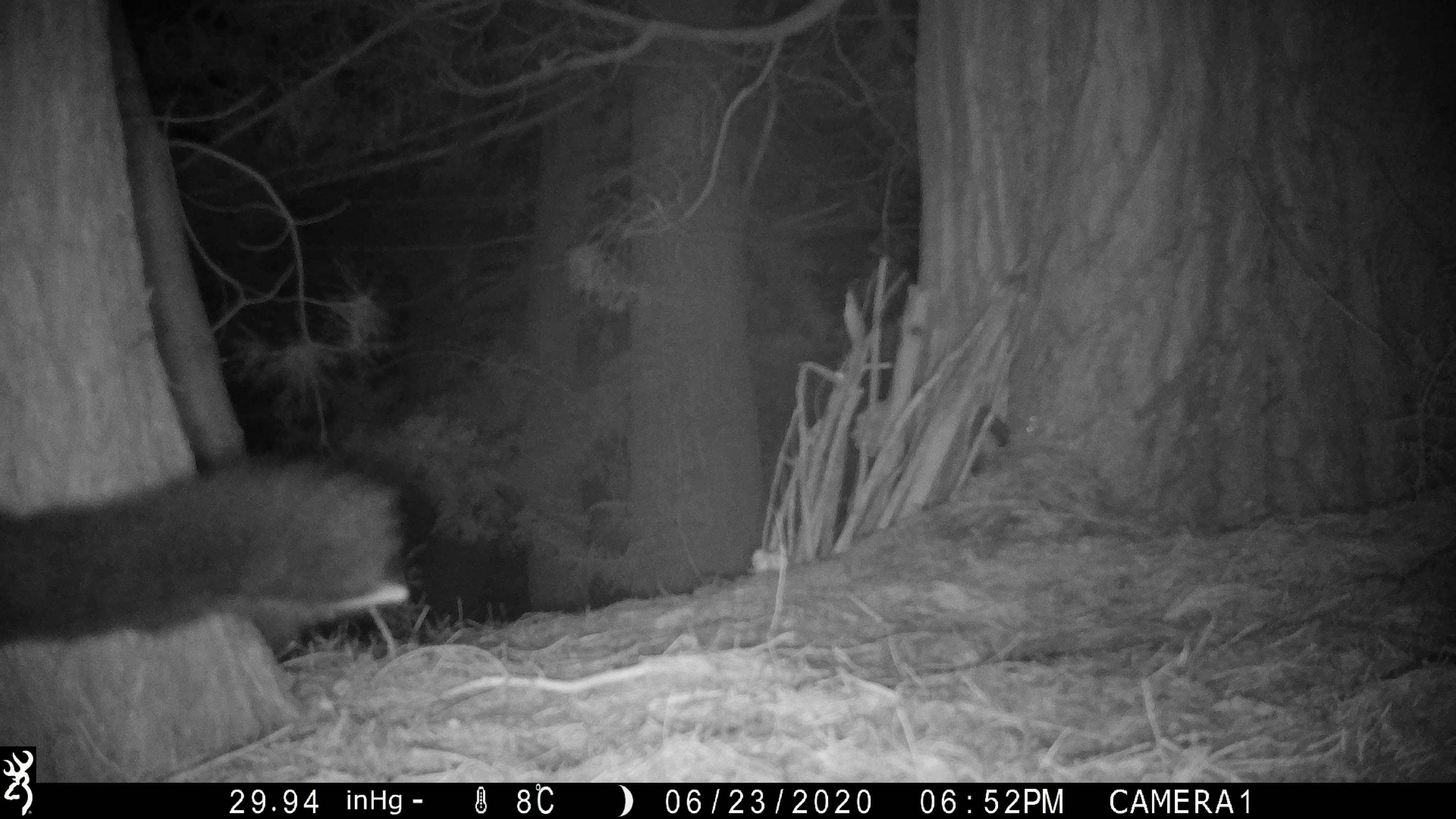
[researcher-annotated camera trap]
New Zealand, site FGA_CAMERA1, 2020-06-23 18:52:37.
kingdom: Animalia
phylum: Chordata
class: Mammalia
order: Diprotodontia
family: Phalangeridae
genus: Trichosurus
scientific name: Trichosurus vulpecula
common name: common brushtail possum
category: possum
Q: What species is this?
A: Possum (common brushtail possum) (Trichosurus vulpecula).